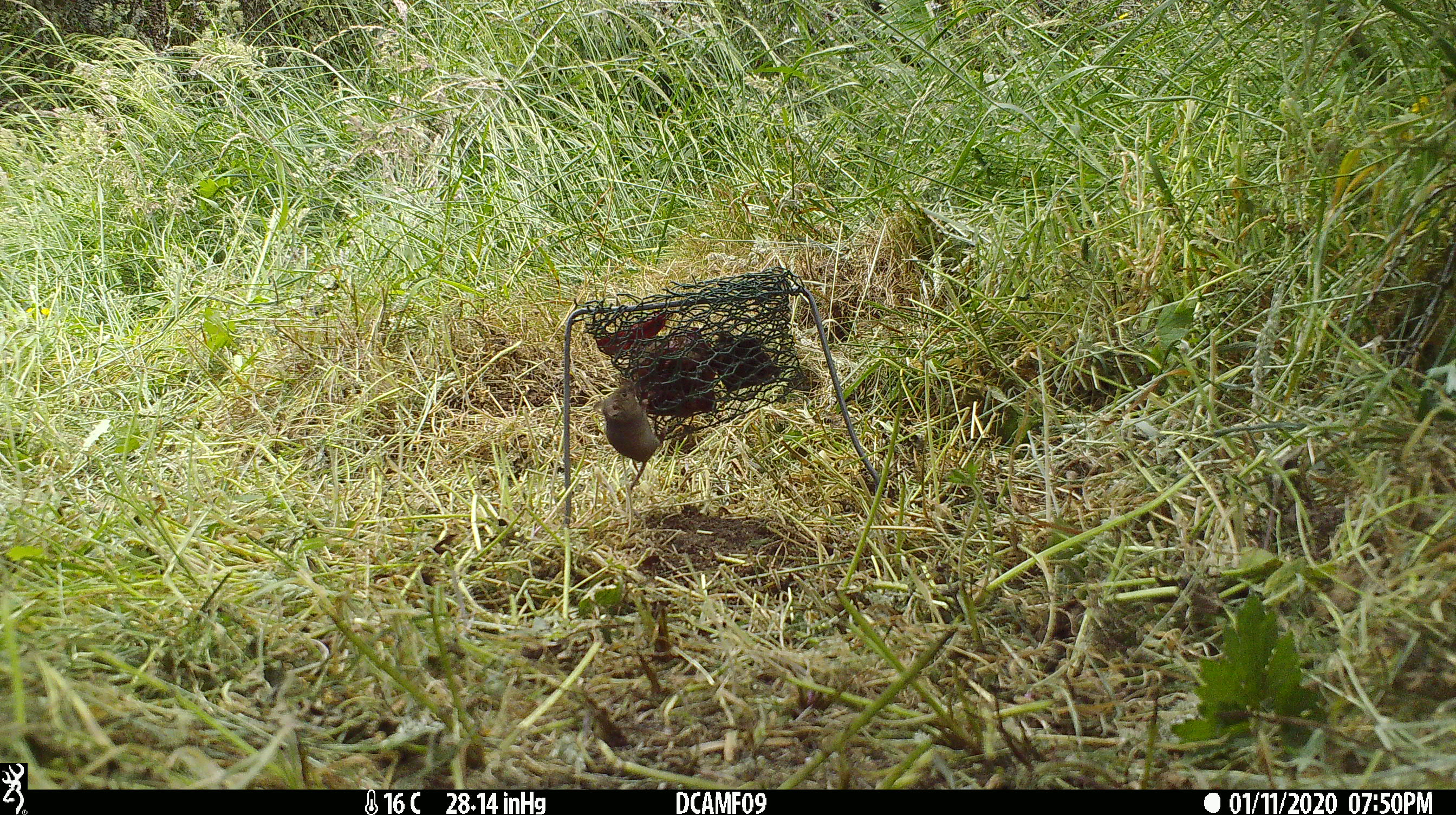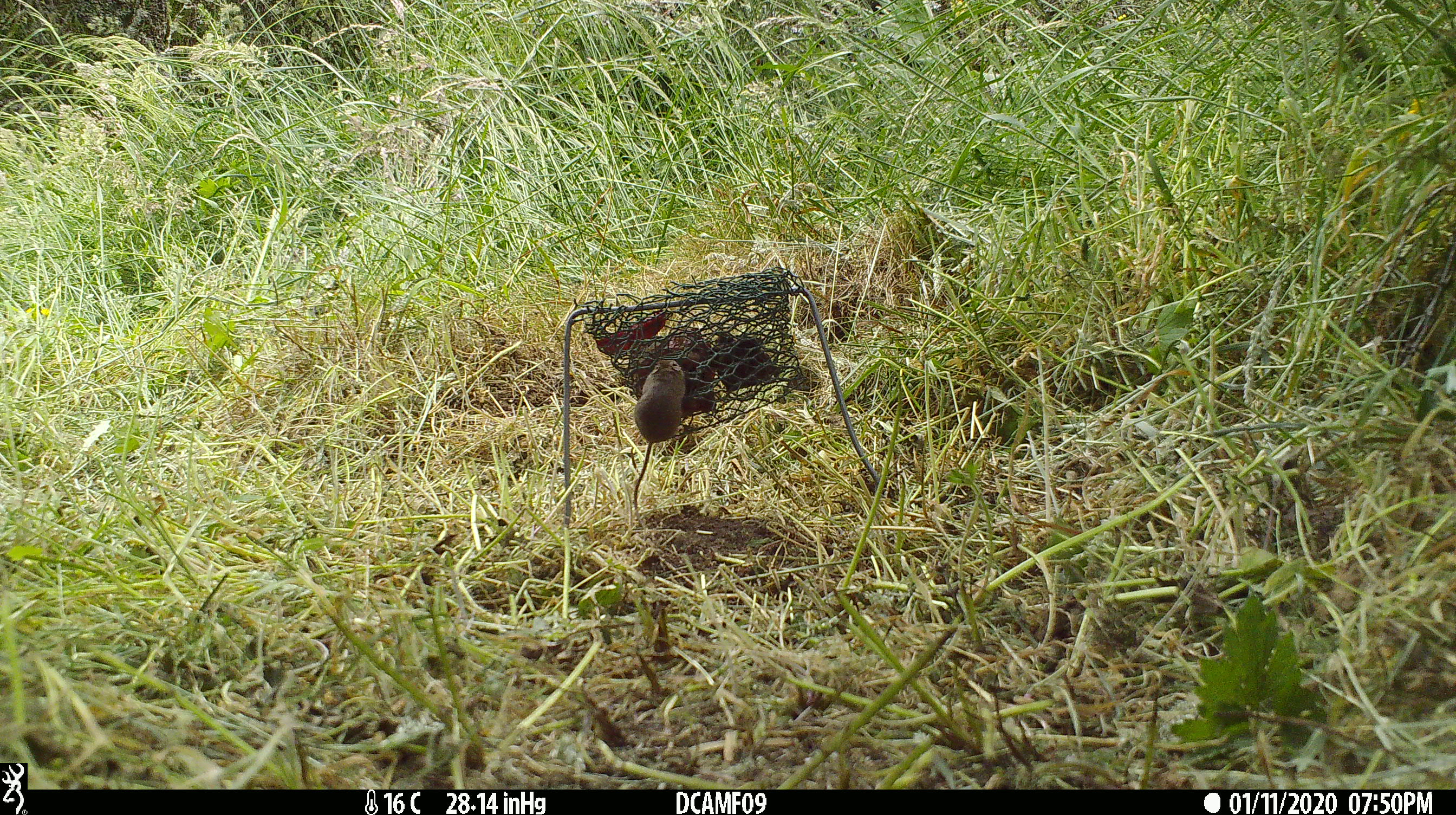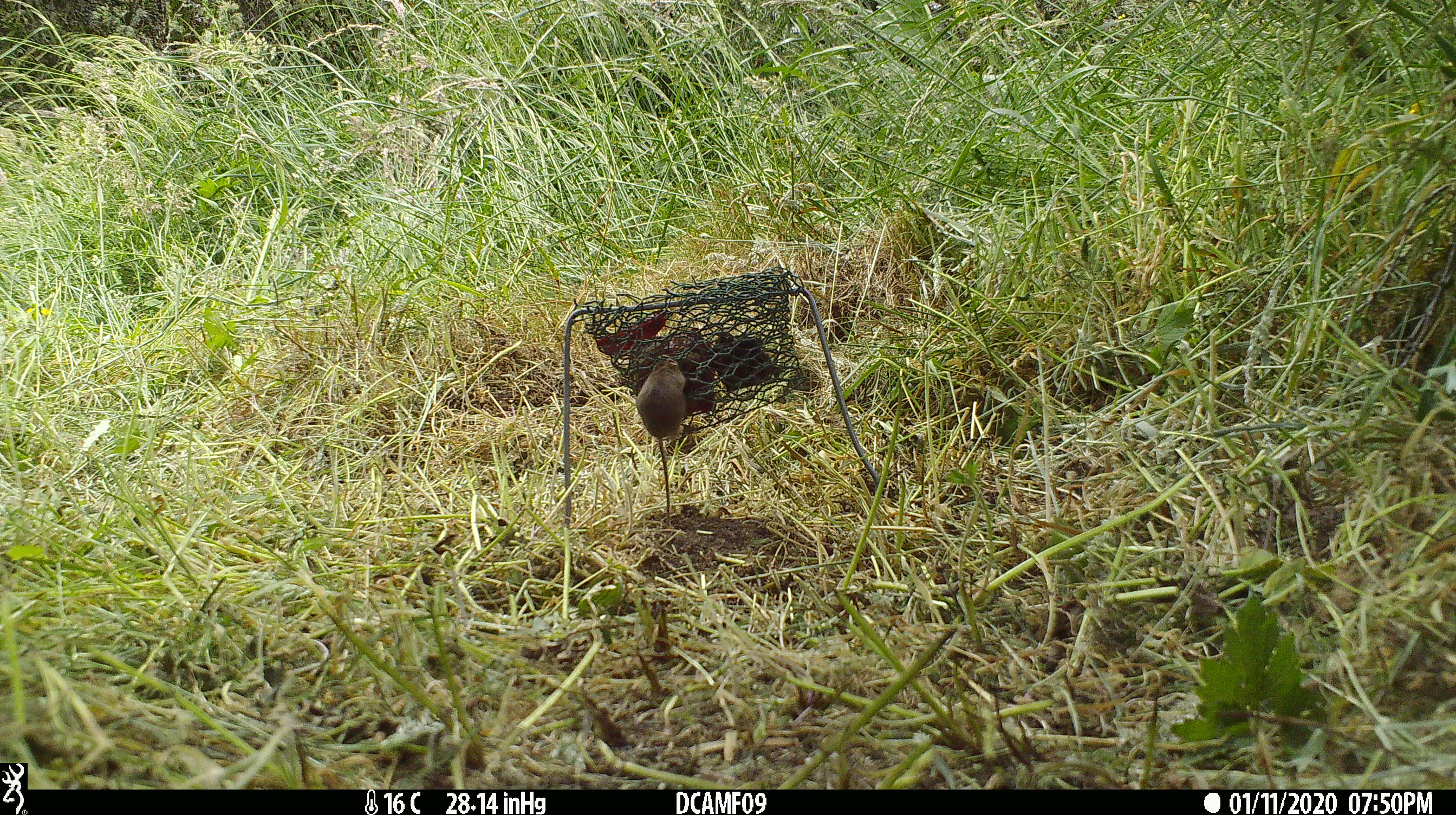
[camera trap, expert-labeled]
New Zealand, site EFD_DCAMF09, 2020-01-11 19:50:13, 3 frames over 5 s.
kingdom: Animalia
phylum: Chordata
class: Mammalia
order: Rodentia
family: Muridae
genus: Mus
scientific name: Mus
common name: mouse